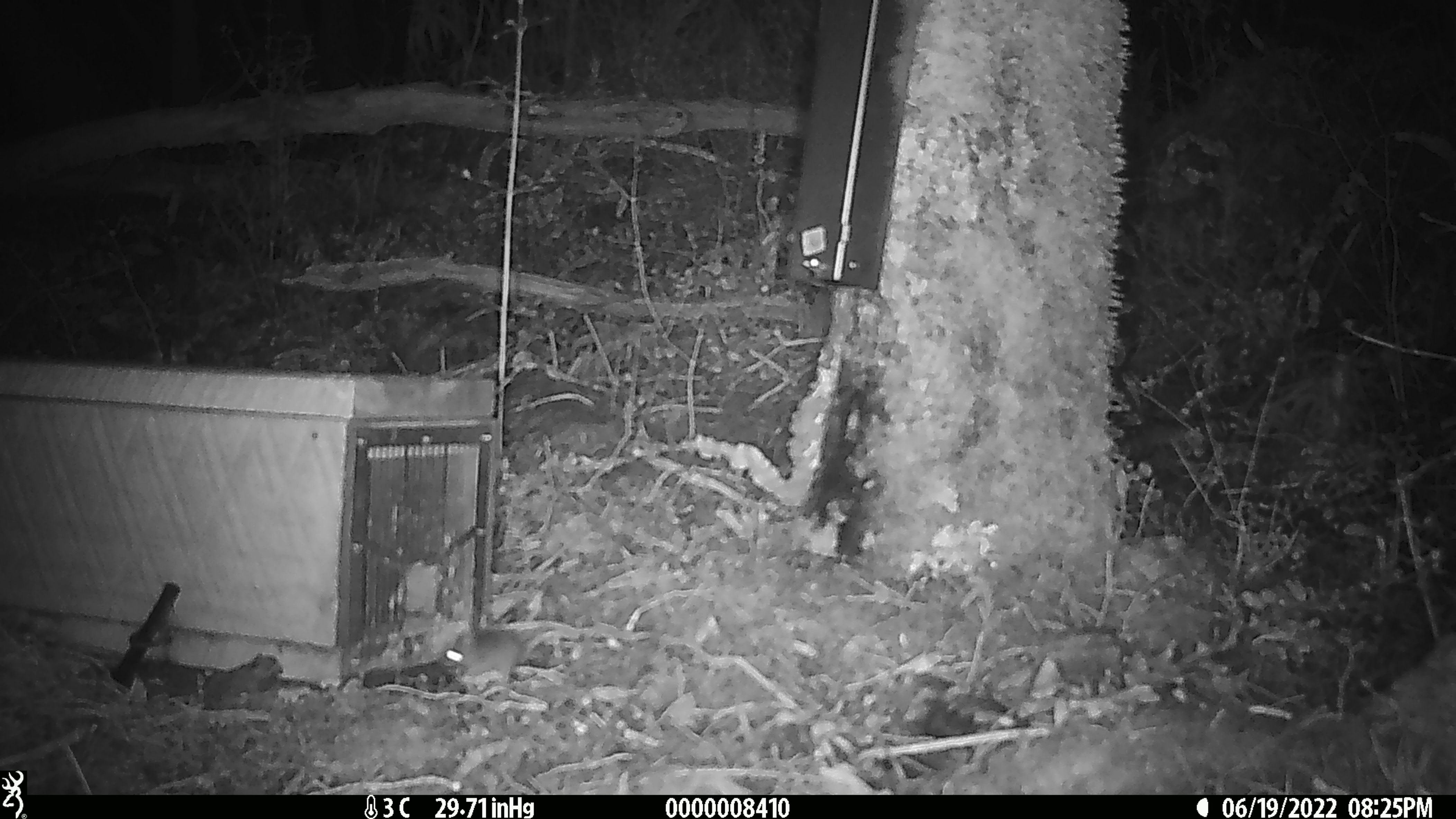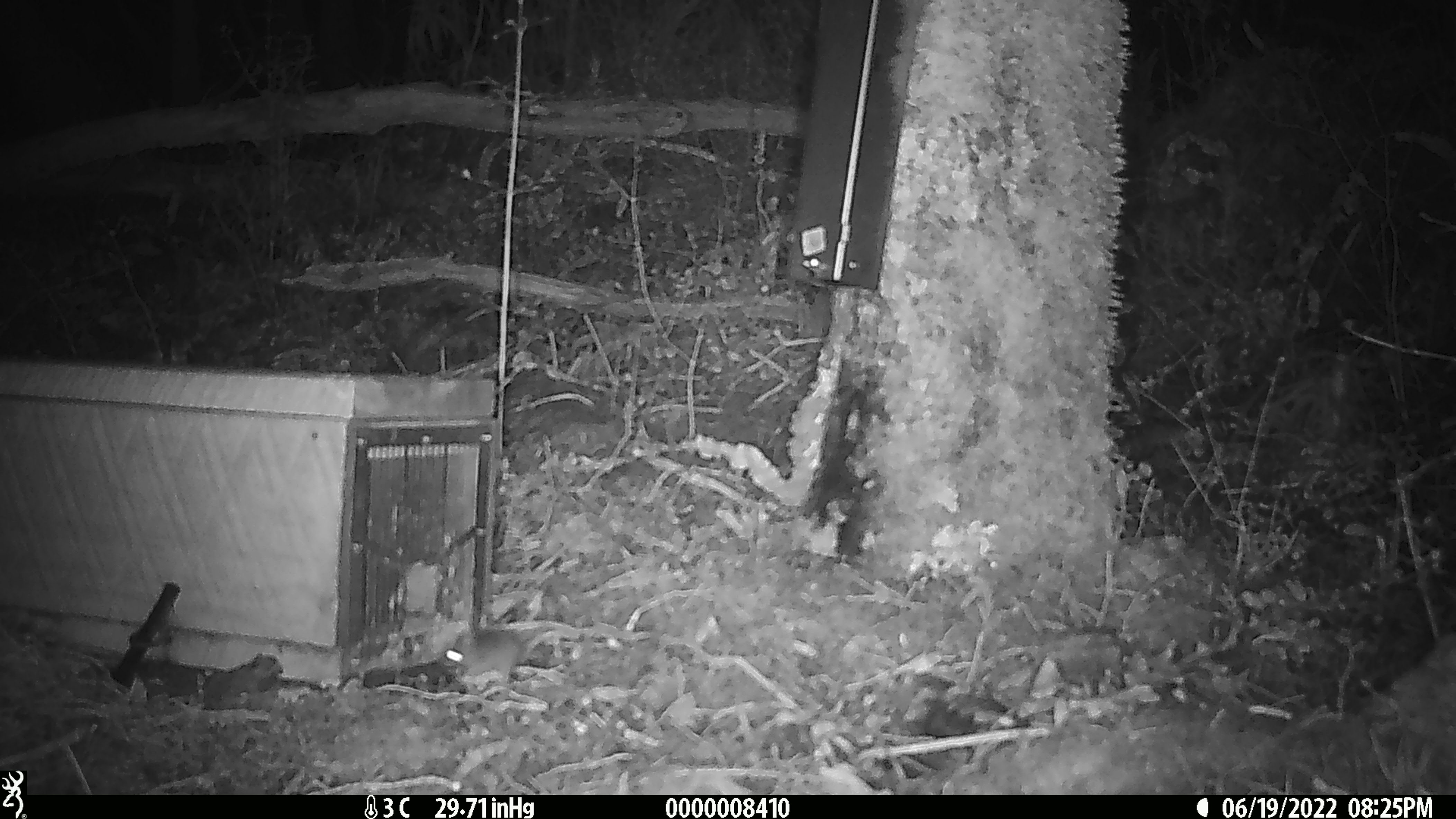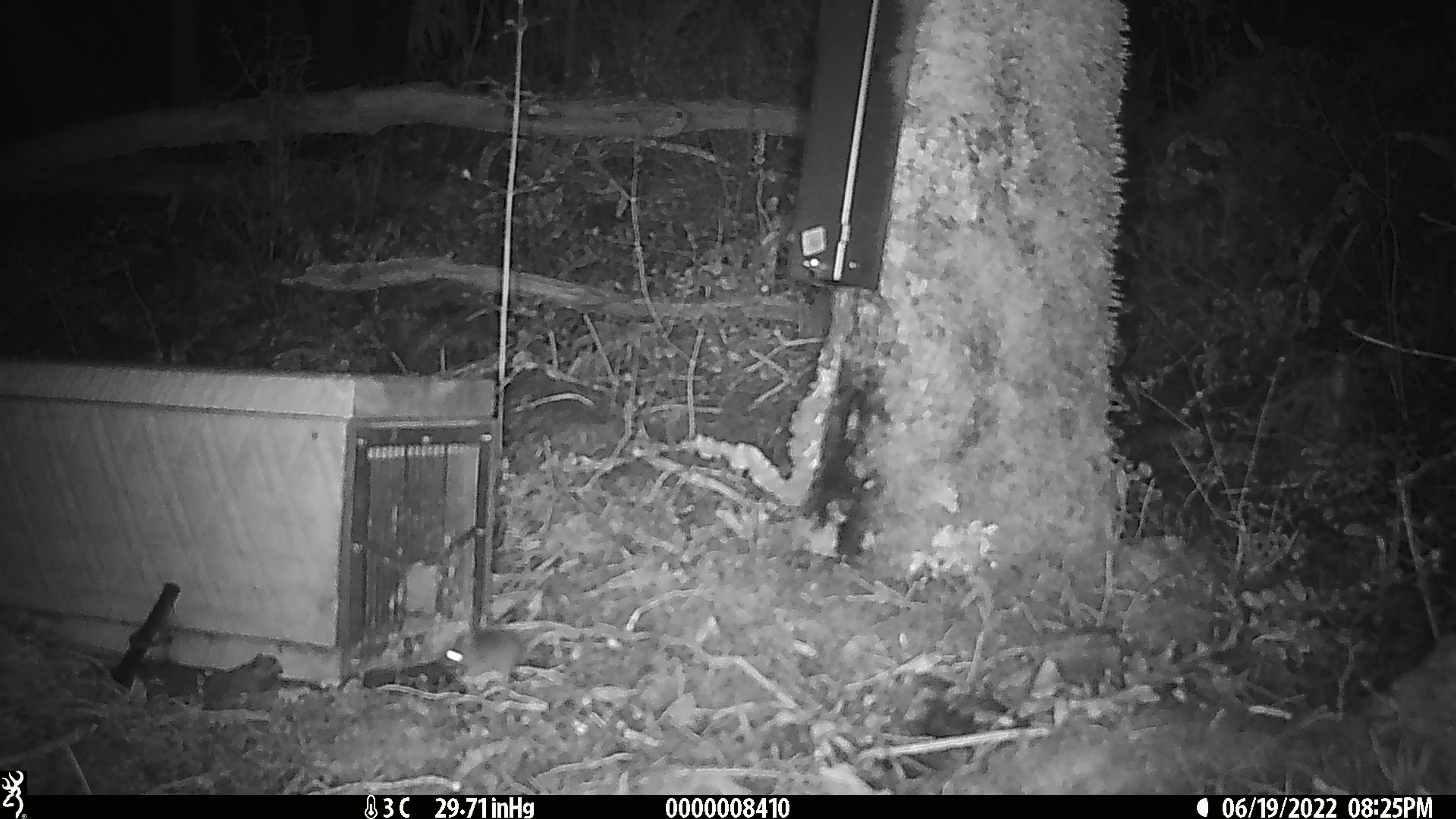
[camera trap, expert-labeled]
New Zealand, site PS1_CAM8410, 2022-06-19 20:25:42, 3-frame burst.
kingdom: Animalia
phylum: Chordata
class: Mammalia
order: Rodentia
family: Muridae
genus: Mus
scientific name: Mus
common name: mouse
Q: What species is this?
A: Mouse (Mus).